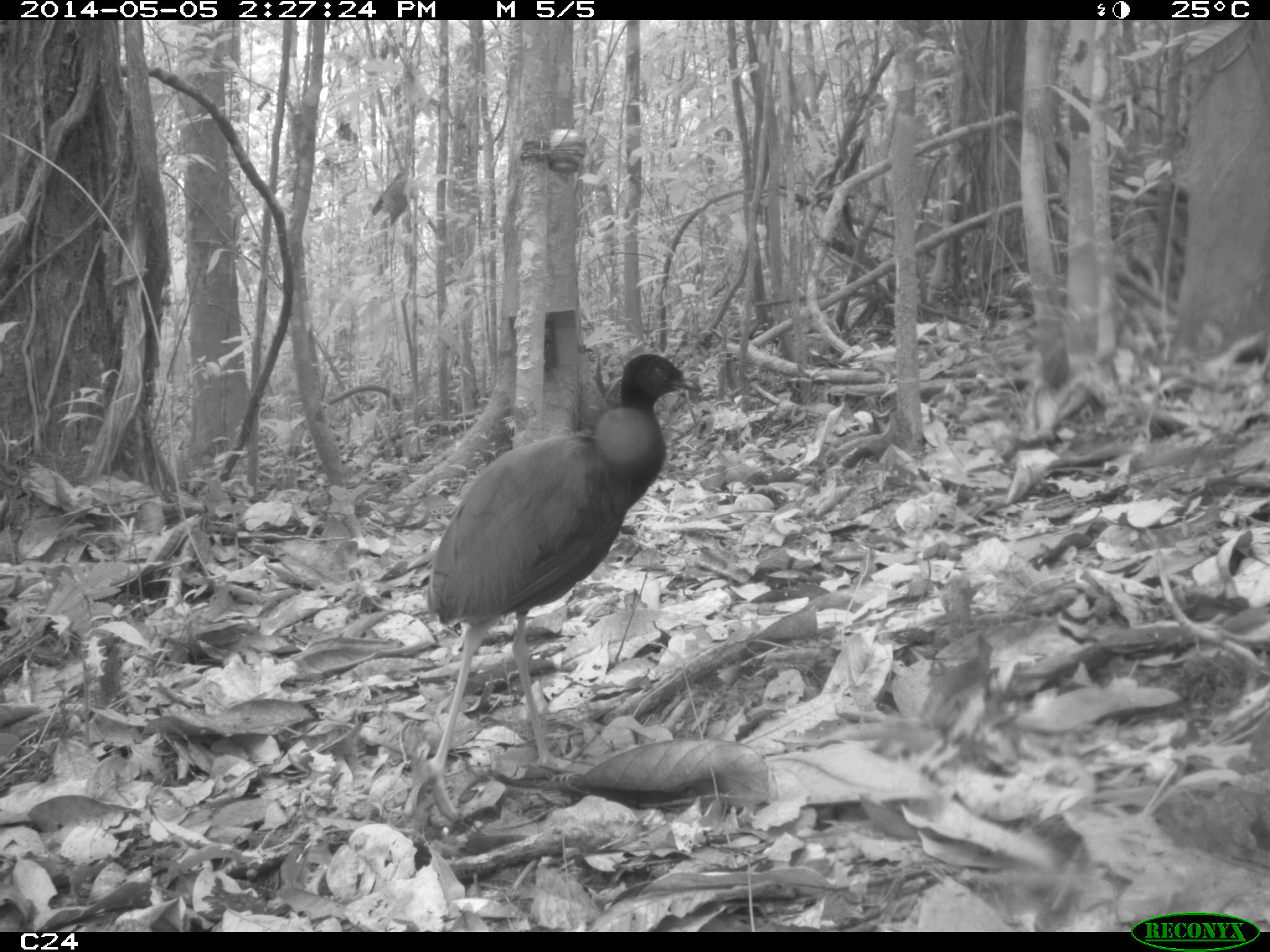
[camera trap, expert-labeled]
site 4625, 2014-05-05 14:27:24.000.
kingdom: Animalia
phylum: Chordata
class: Aves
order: Gruiformes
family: Psophiidae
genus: Psophia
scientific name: Psophia crepitans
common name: gray-winged trumpeter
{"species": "Psophia crepitans (gray-winged trumpeter)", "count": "3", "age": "adult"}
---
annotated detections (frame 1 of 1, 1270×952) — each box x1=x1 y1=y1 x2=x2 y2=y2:
psophia crepitans: x1=404 y1=352 x2=704 y2=822